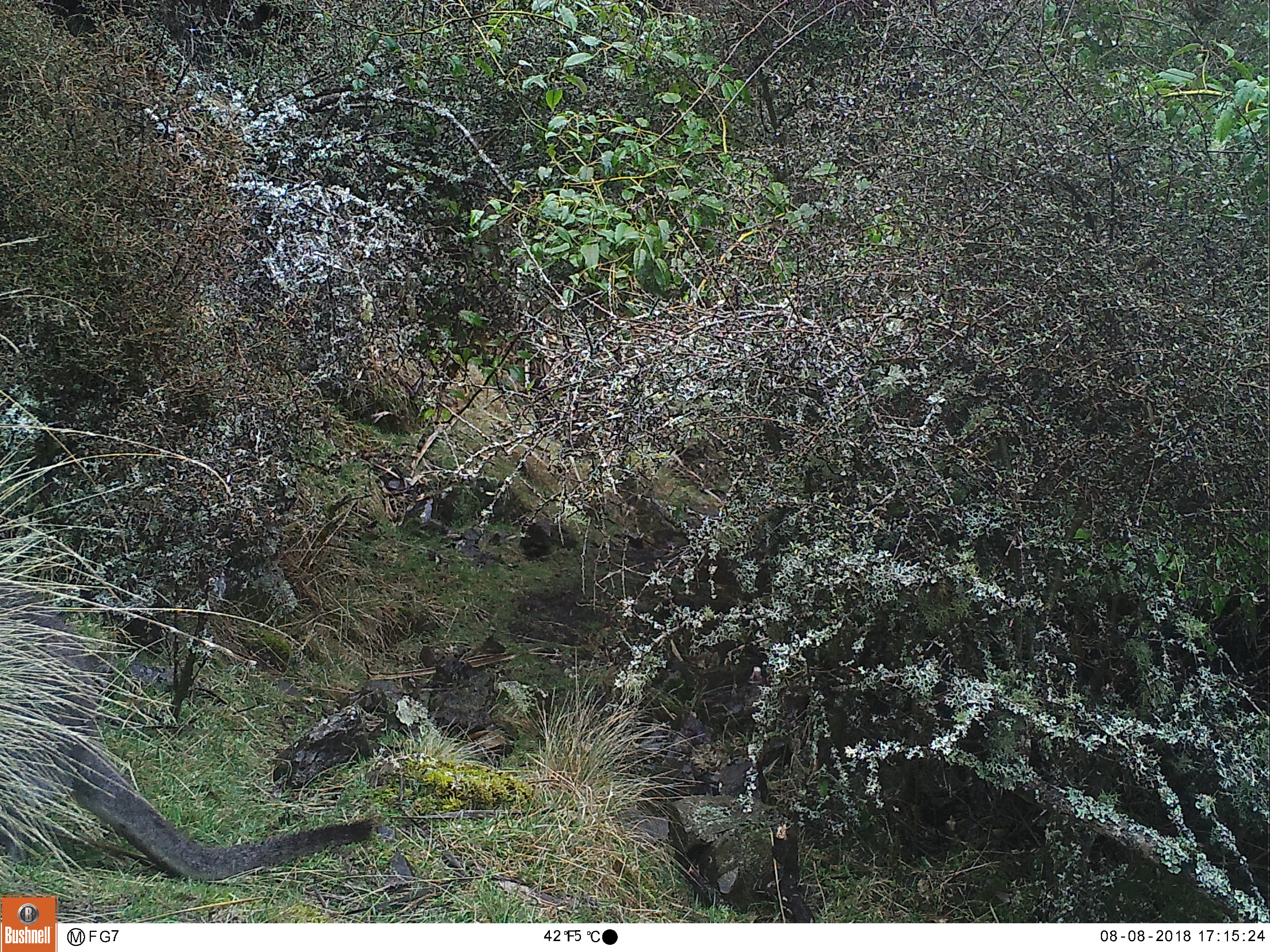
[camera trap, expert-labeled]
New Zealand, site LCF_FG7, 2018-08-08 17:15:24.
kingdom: Animalia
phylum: Chordata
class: Mammalia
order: Diprotodontia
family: Macropodidae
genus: Notamacropus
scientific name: Notamacropus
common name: wallaby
Wallaby (Notamacropus).